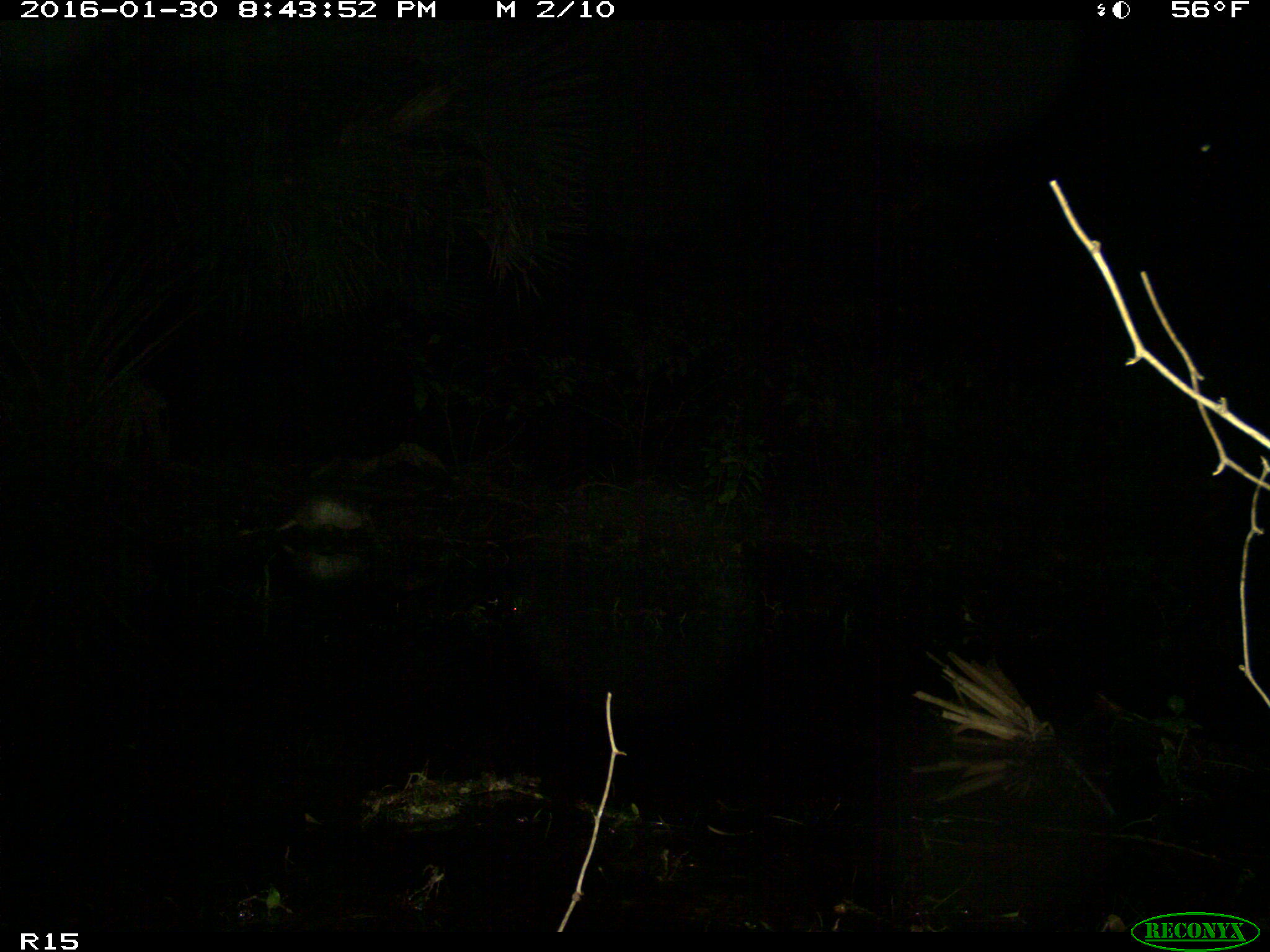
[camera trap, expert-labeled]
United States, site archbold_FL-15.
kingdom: Animalia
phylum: Chordata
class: Mammalia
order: Cingulata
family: Dasypodidae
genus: Dasypus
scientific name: Dasypus novemcinctus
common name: nine-banded armadillo